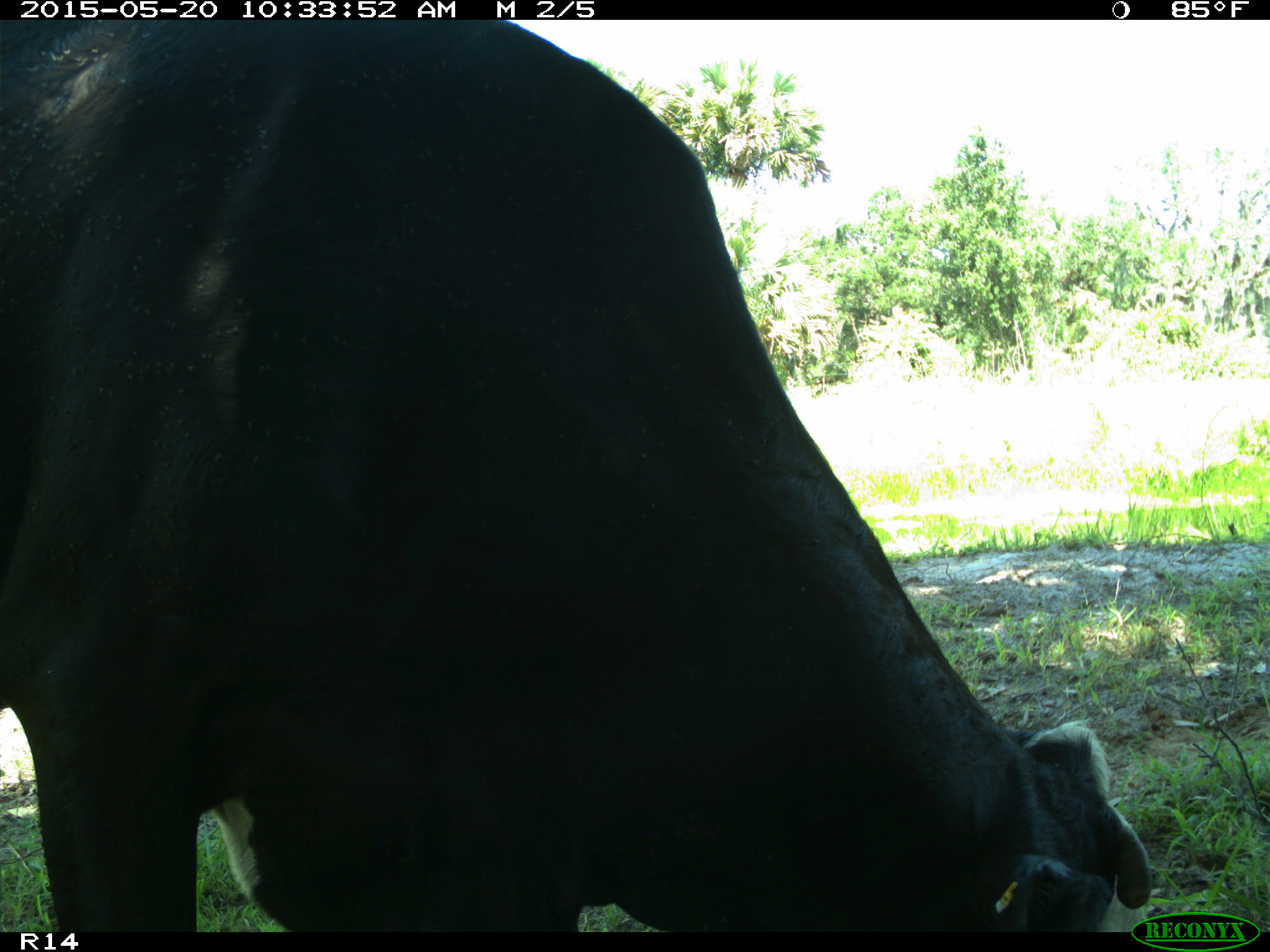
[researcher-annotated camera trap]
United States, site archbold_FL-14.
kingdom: Animalia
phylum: Chordata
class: Mammalia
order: Artiodactyla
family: Bovidae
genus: Bos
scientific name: Bos taurus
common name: domestic cow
Bos taurus (domestic cow).